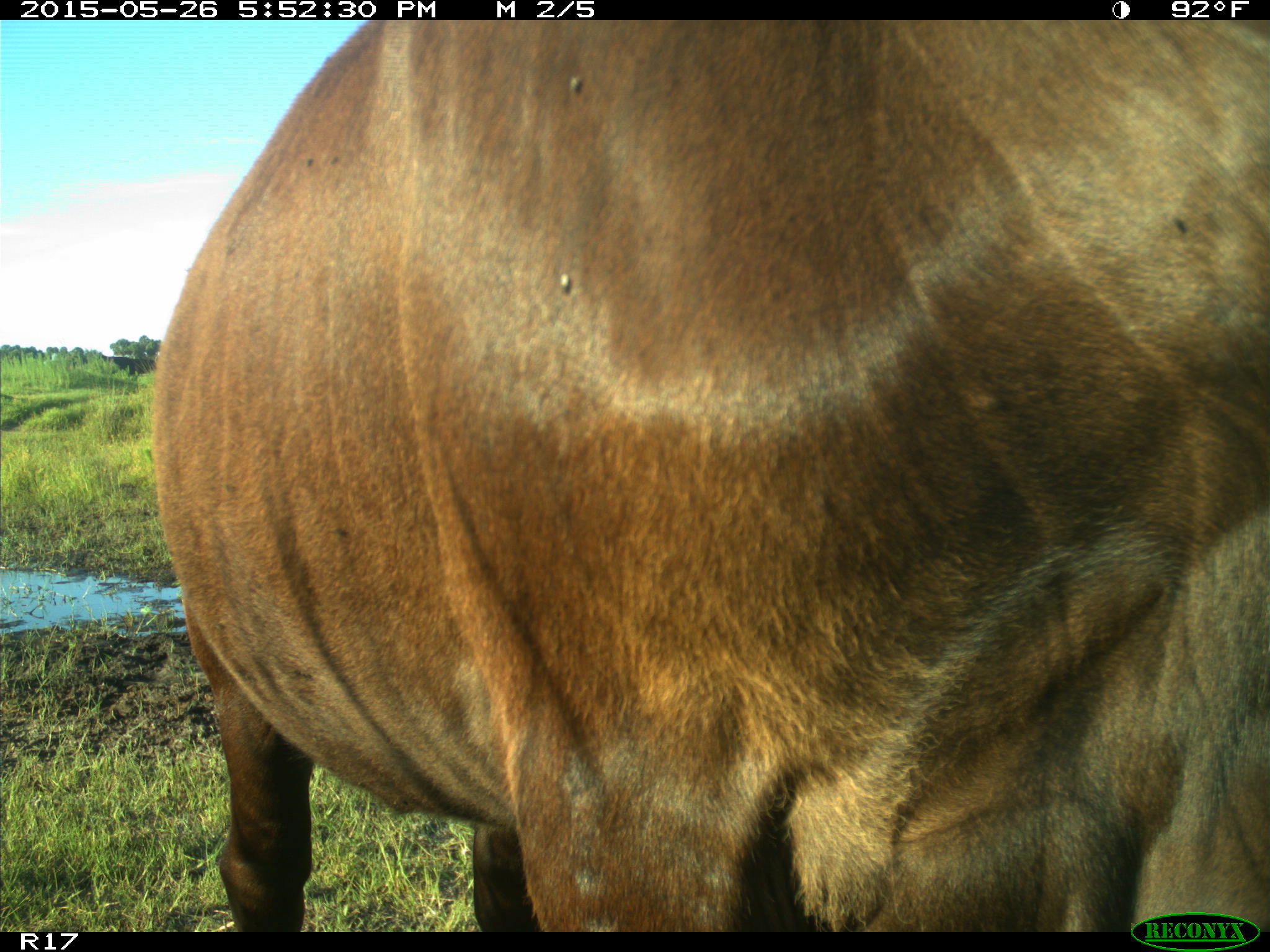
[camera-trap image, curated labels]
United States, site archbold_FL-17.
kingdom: Animalia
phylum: Chordata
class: Mammalia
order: Artiodactyla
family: Bovidae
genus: Bos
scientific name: Bos taurus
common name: domestic cow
Bos taurus (domestic cow).